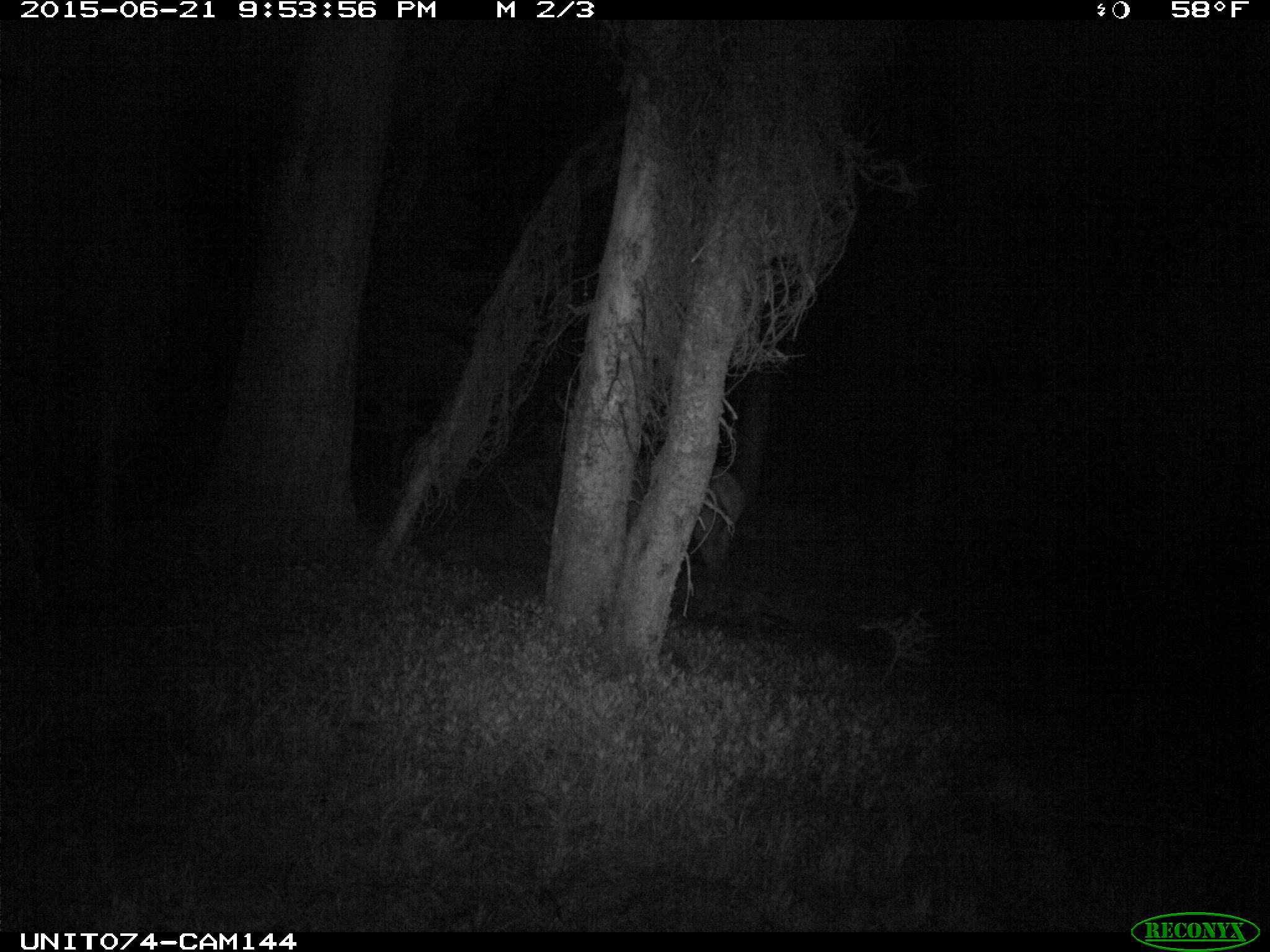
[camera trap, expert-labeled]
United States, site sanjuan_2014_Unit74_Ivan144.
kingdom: Animalia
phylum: Chordata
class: Mammalia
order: Artiodactyla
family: Cervidae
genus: Cervus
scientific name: Cervus elaphus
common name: red deer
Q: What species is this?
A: Cervus elaphus (red deer).